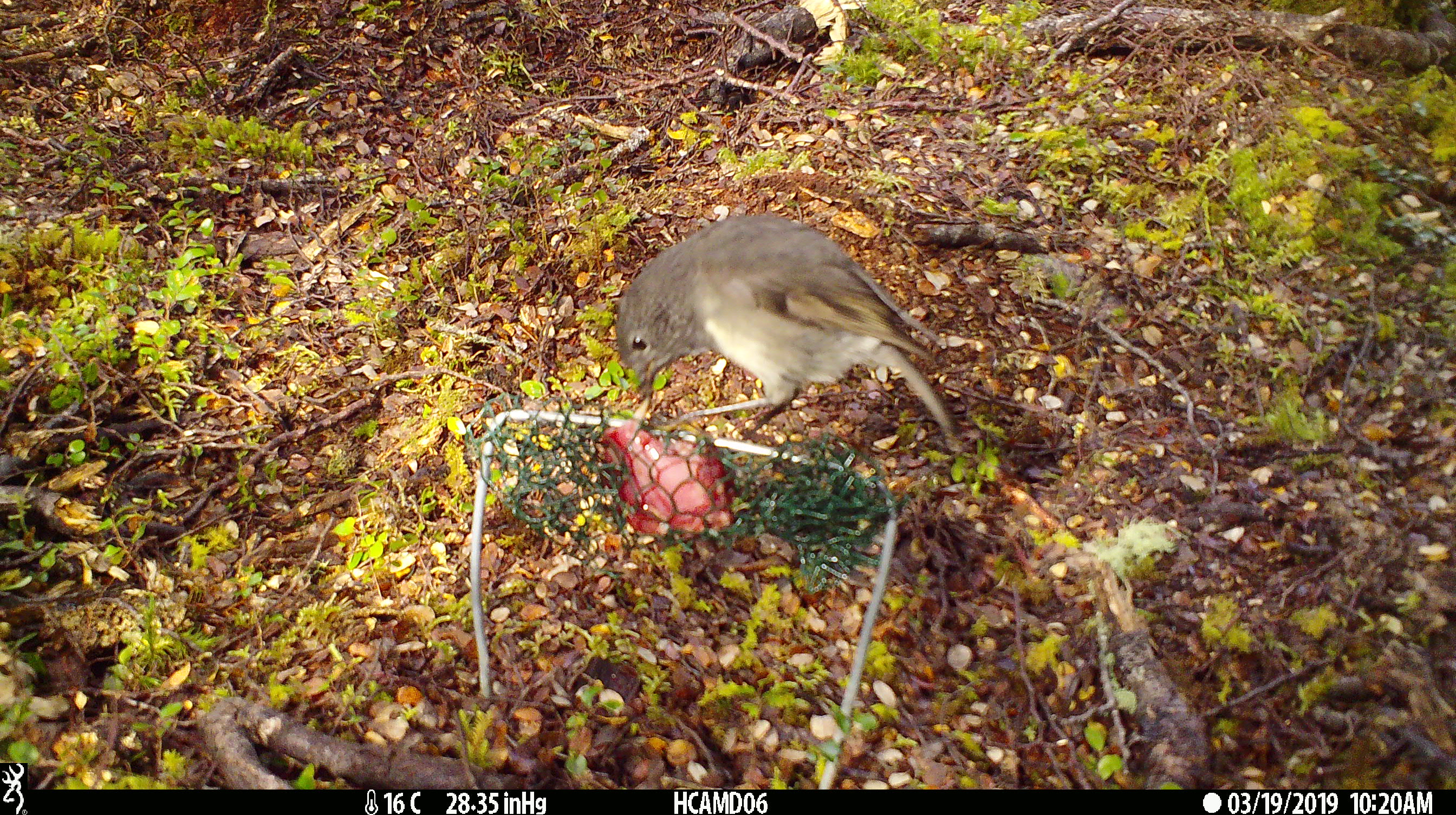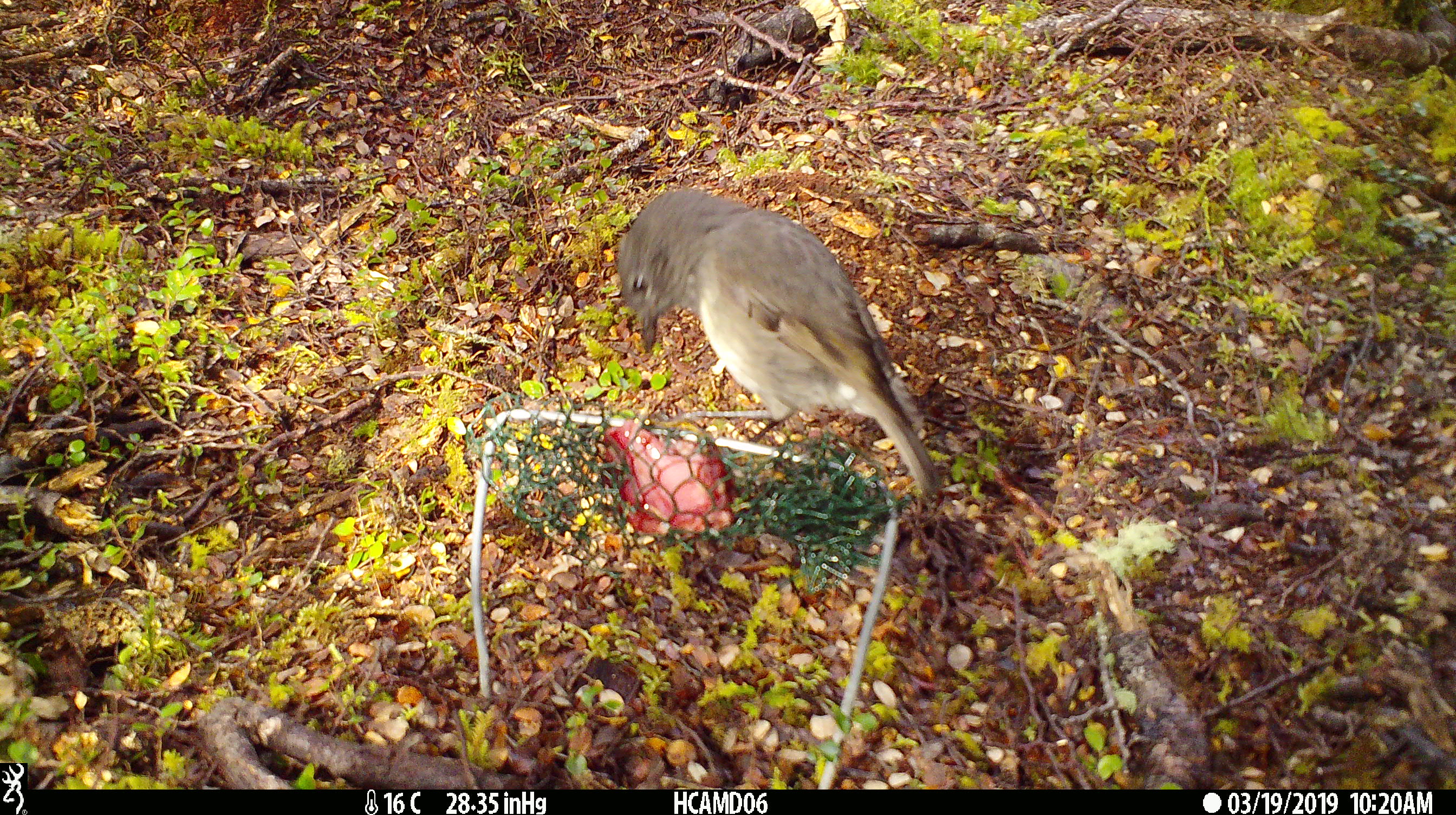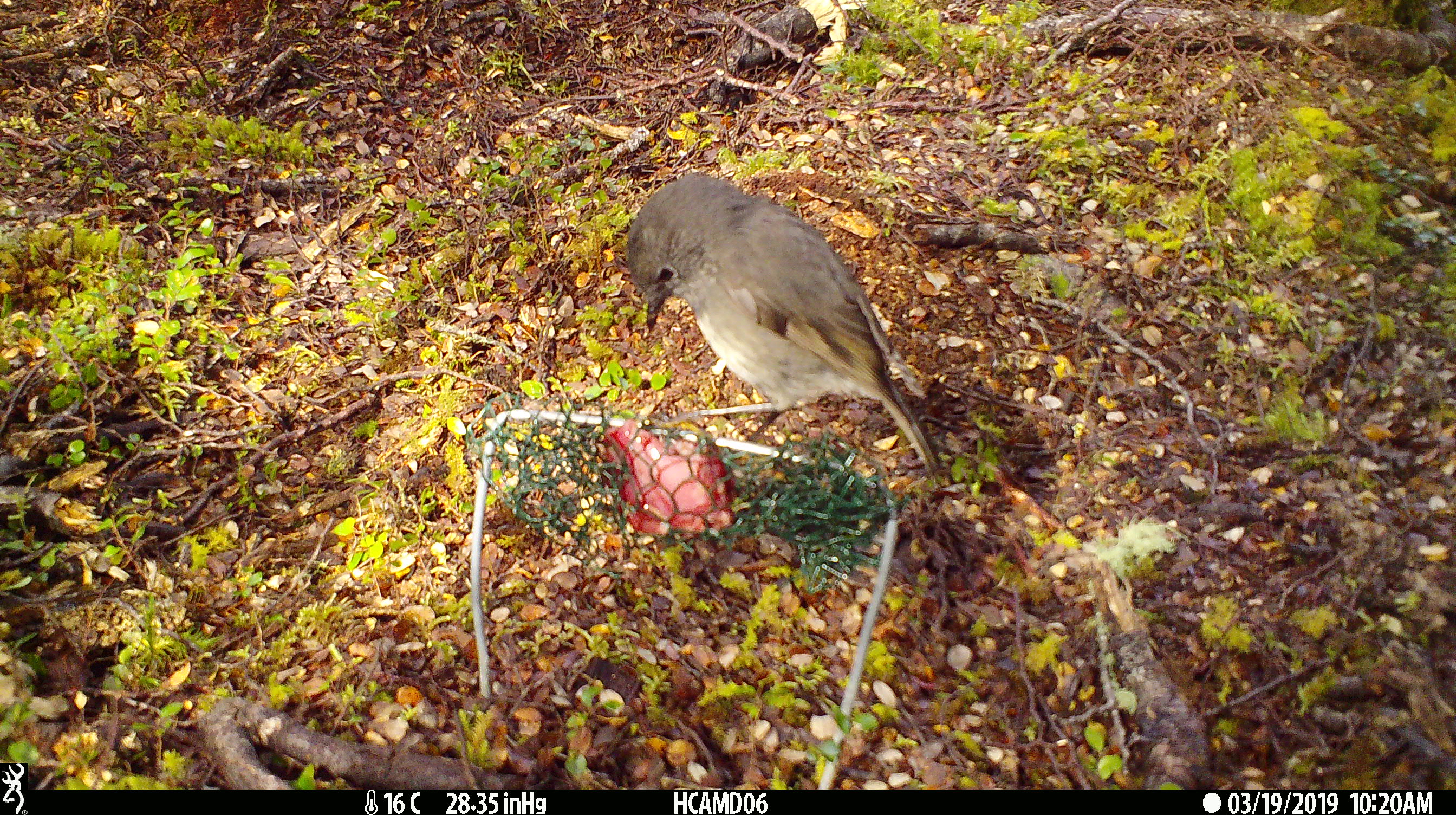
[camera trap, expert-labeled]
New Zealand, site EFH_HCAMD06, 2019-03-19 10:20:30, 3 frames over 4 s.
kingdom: Animalia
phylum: Chordata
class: Aves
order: Passeriformes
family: Petroicidae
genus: Petroica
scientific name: Petroica australis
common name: new zealand robin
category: robin